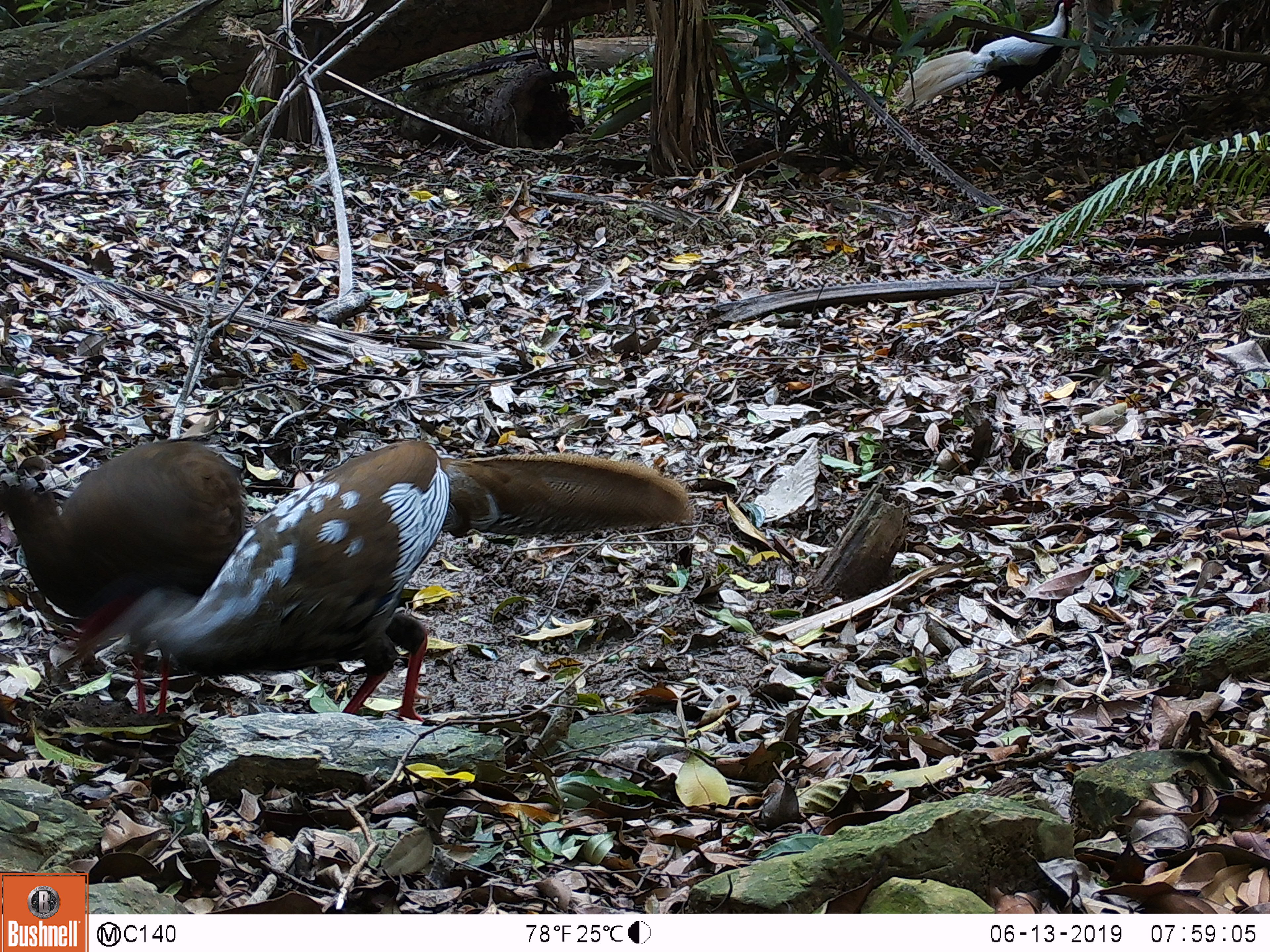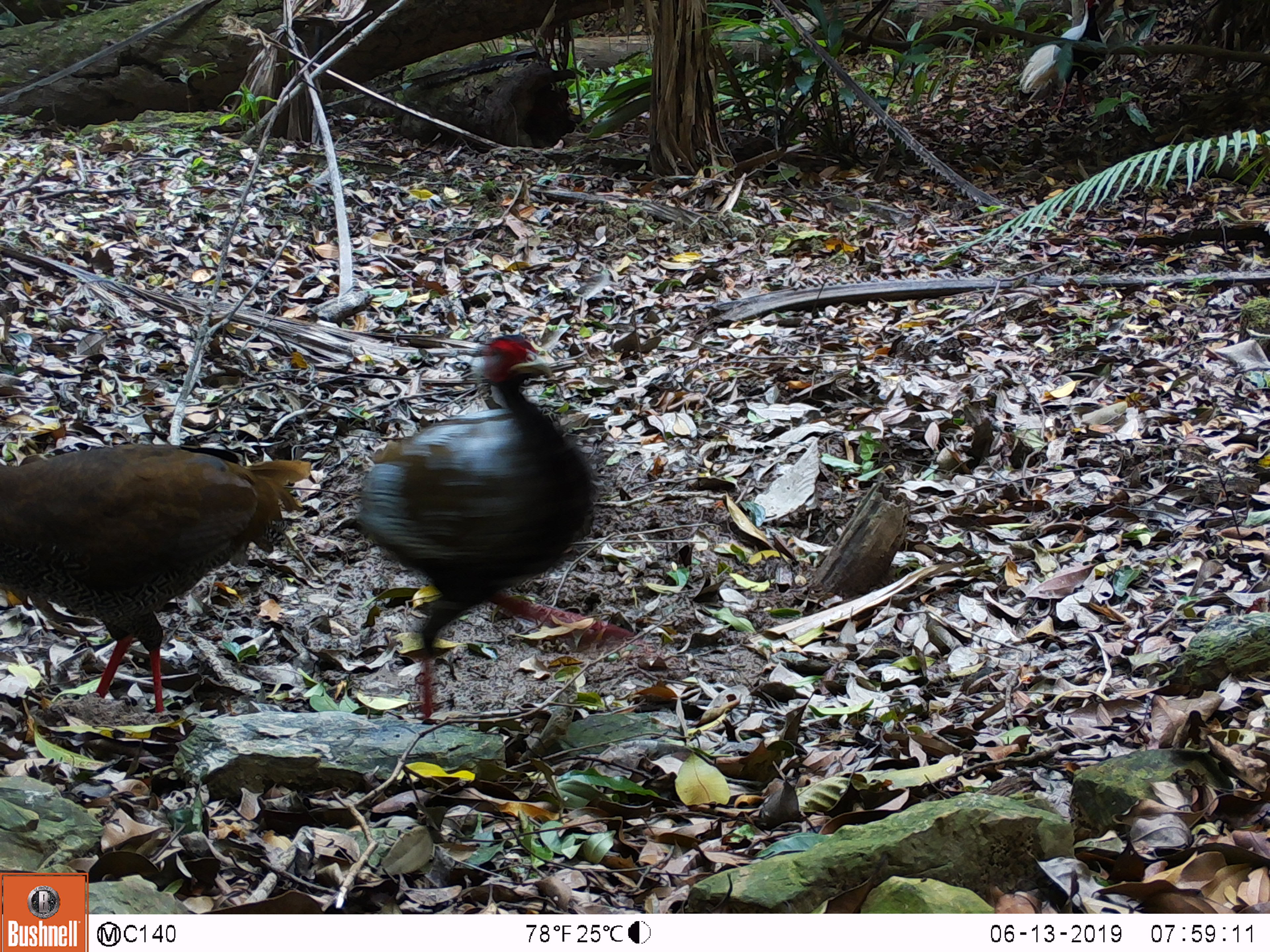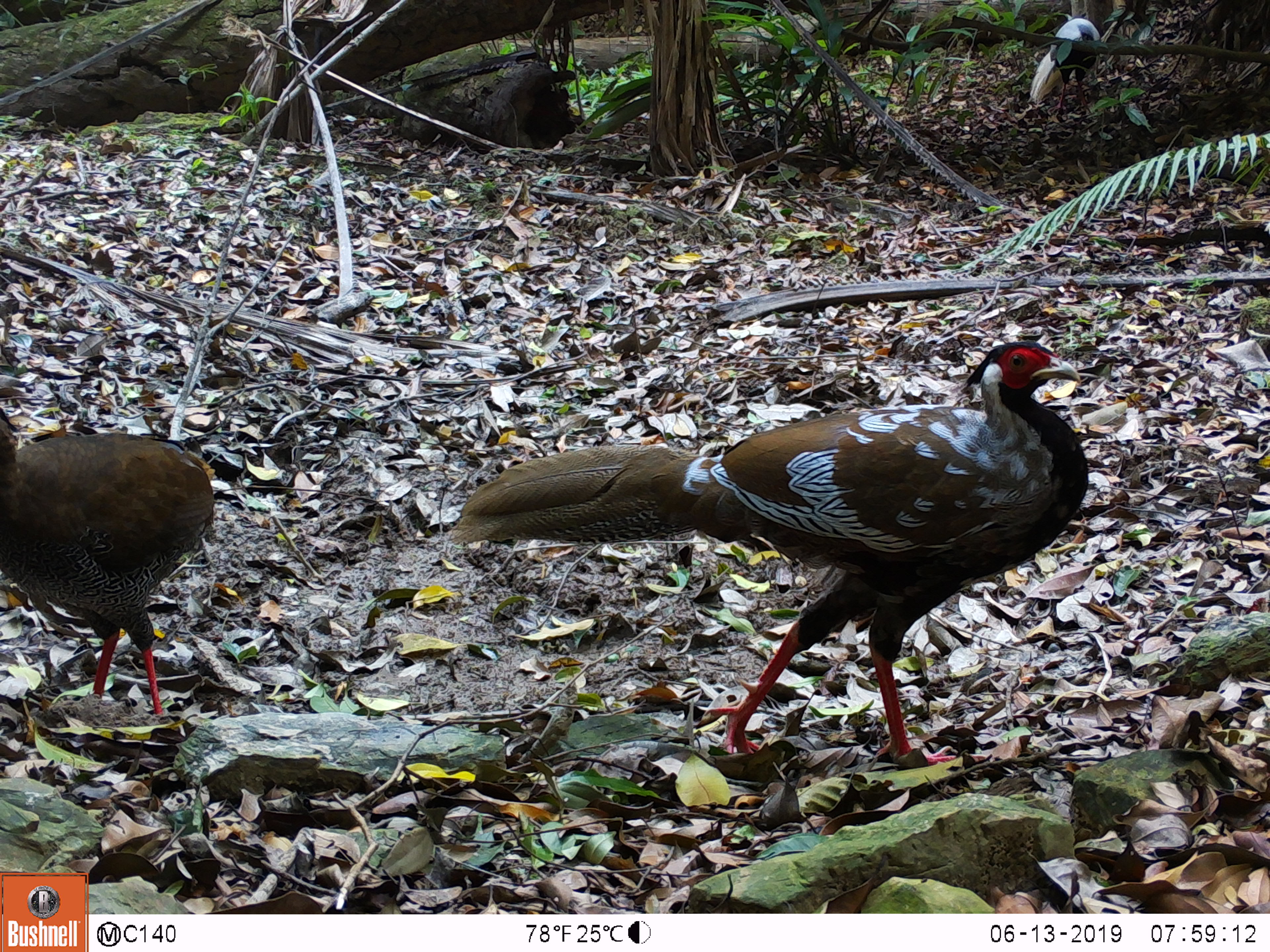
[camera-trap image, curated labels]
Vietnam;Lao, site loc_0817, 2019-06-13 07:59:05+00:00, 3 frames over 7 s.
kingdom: Animalia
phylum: Chordata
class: Aves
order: Galliformes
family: Phasianidae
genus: Lophura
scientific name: Lophura nycthemera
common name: silver pheasant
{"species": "silver pheasant (Lophura nycthemera)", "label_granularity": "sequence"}